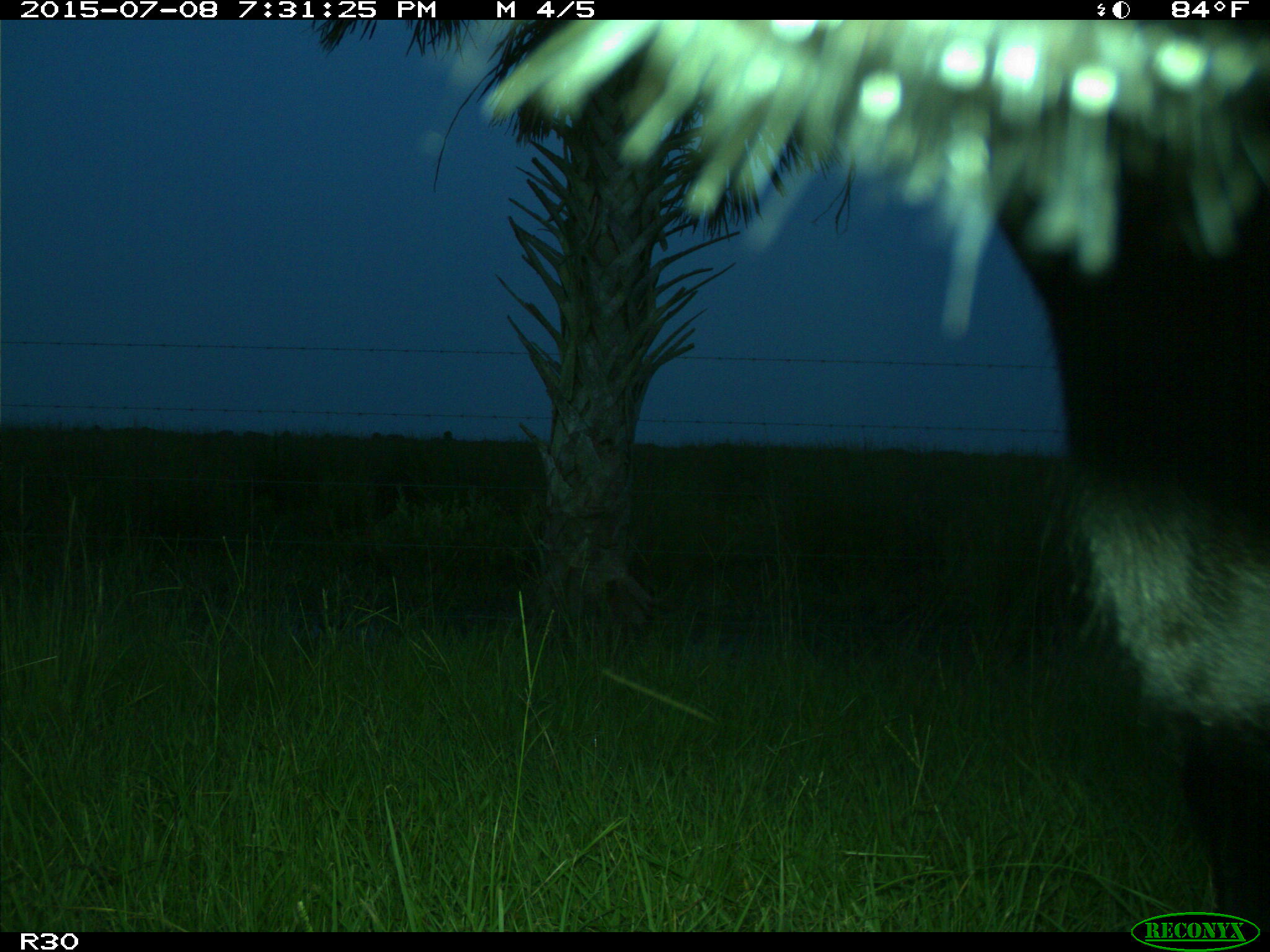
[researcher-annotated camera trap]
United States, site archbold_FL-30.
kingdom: Animalia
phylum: Chordata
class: Mammalia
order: Artiodactyla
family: Bovidae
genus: Bos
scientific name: Bos taurus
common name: domestic cow